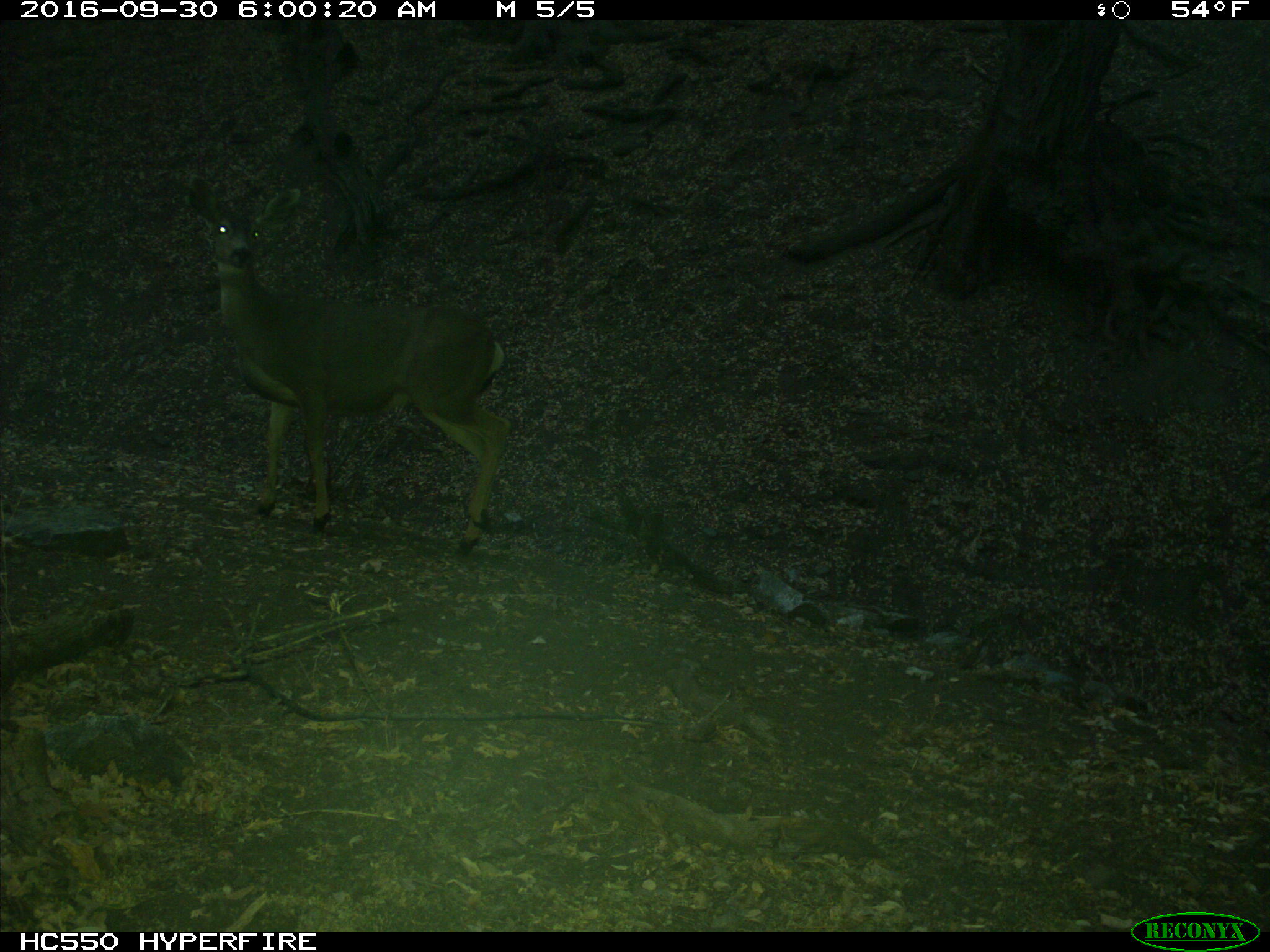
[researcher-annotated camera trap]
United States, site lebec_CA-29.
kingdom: Animalia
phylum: Chordata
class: Mammalia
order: Artiodactyla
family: Cervidae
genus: Odocoileus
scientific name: Odocoileus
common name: deer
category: unidentified deer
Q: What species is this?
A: Unidentified deer (deer) (Odocoileus).